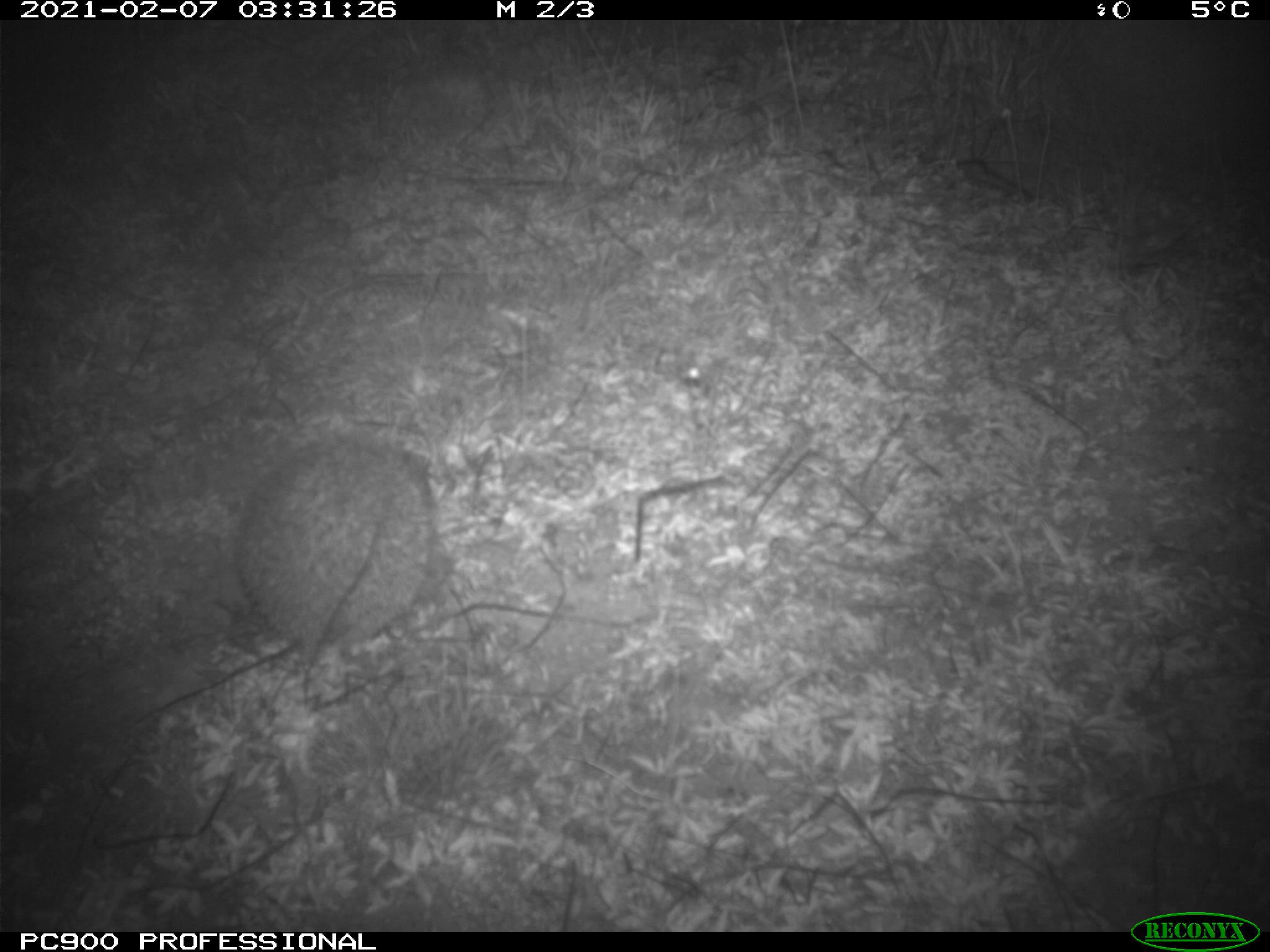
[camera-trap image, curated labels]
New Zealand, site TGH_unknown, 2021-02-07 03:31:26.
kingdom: Animalia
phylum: Chordata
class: Mammalia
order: Eulipotyphla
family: Erinaceidae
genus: Erinaceus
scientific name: Erinaceus europaeus europaeus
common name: european hedgehog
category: hedgehog